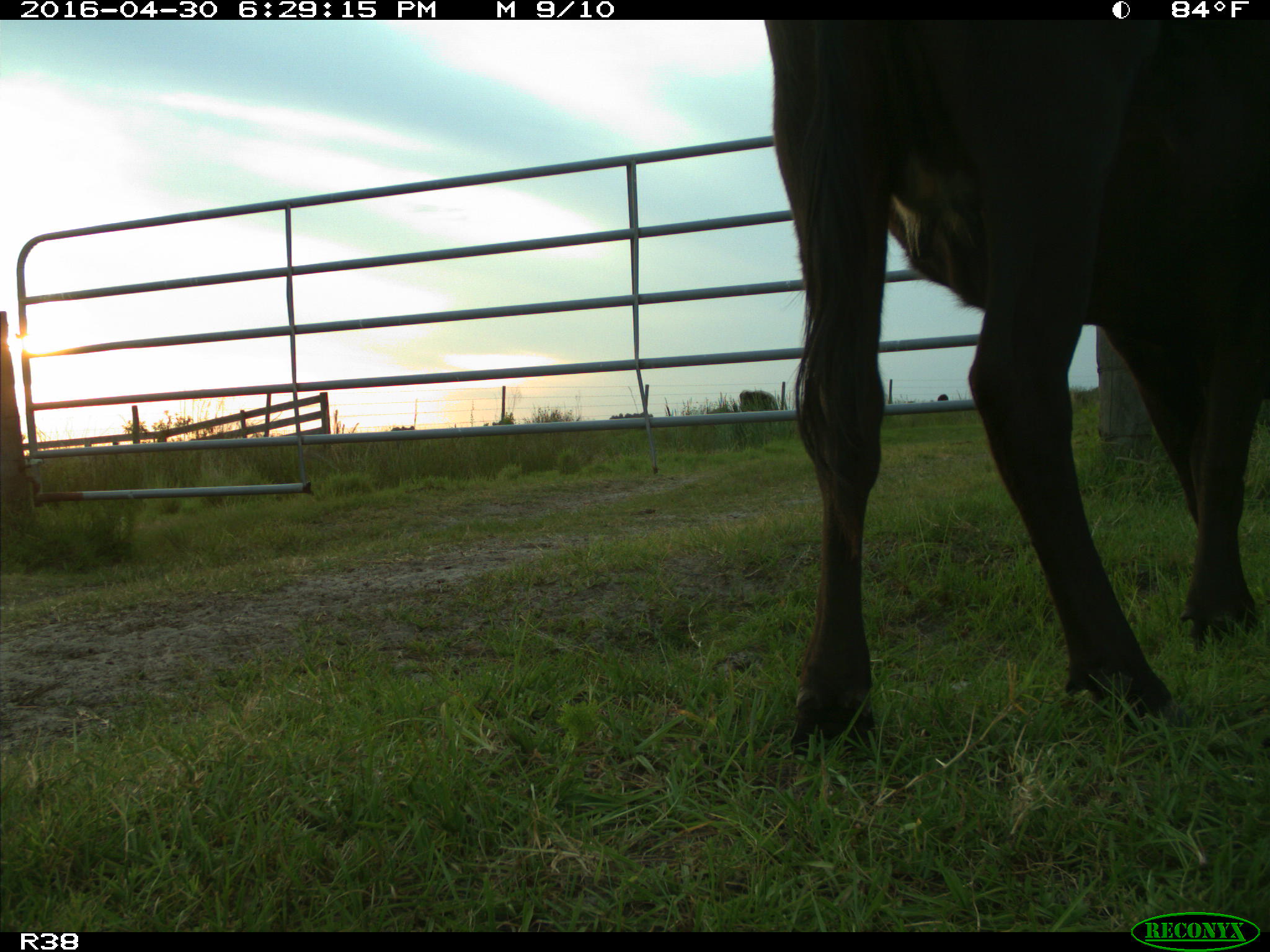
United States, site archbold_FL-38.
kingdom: Animalia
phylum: Chordata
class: Mammalia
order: Artiodactyla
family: Bovidae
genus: Bos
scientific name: Bos taurus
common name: domestic cow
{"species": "Bos taurus (domestic cow)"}